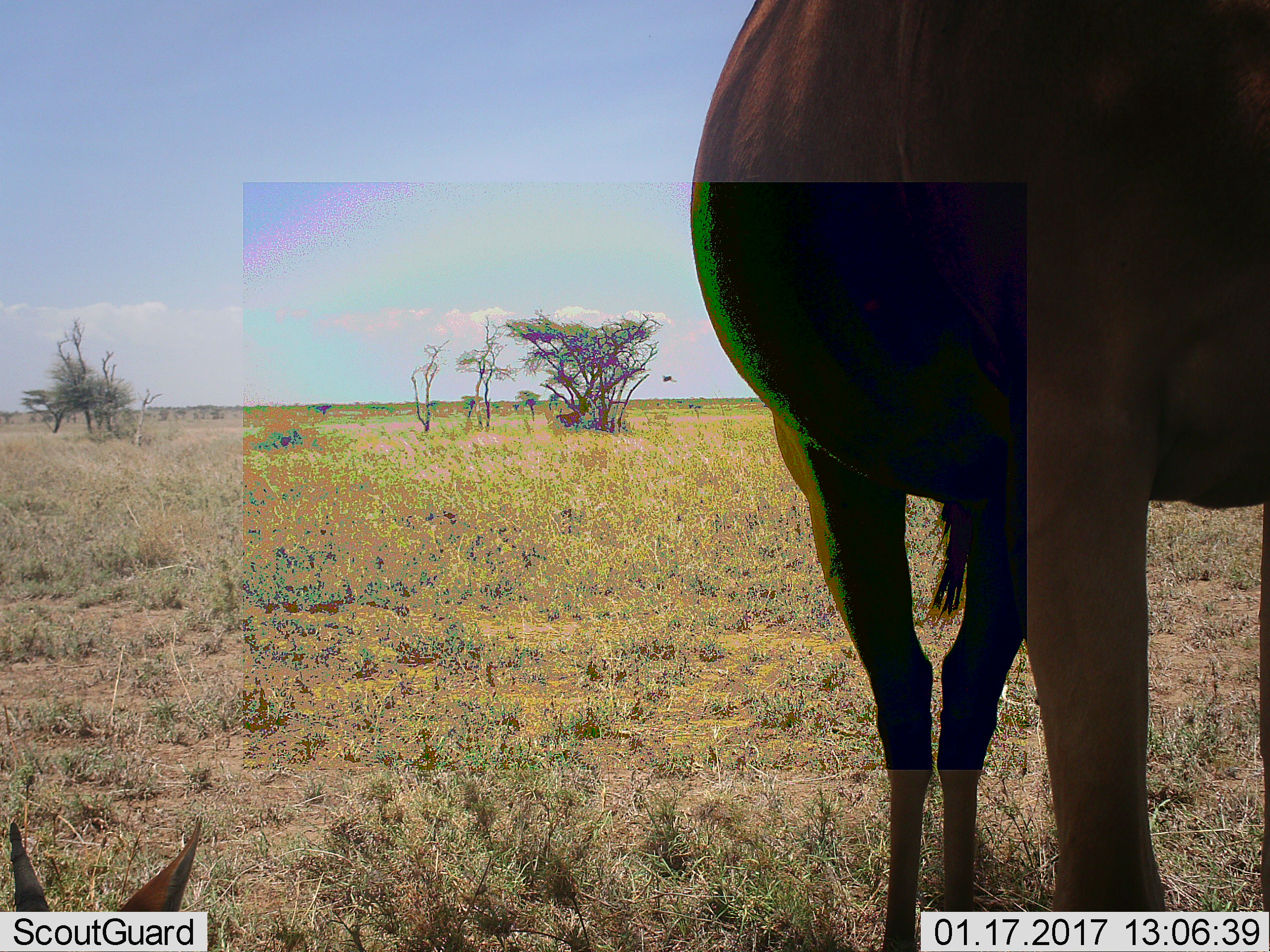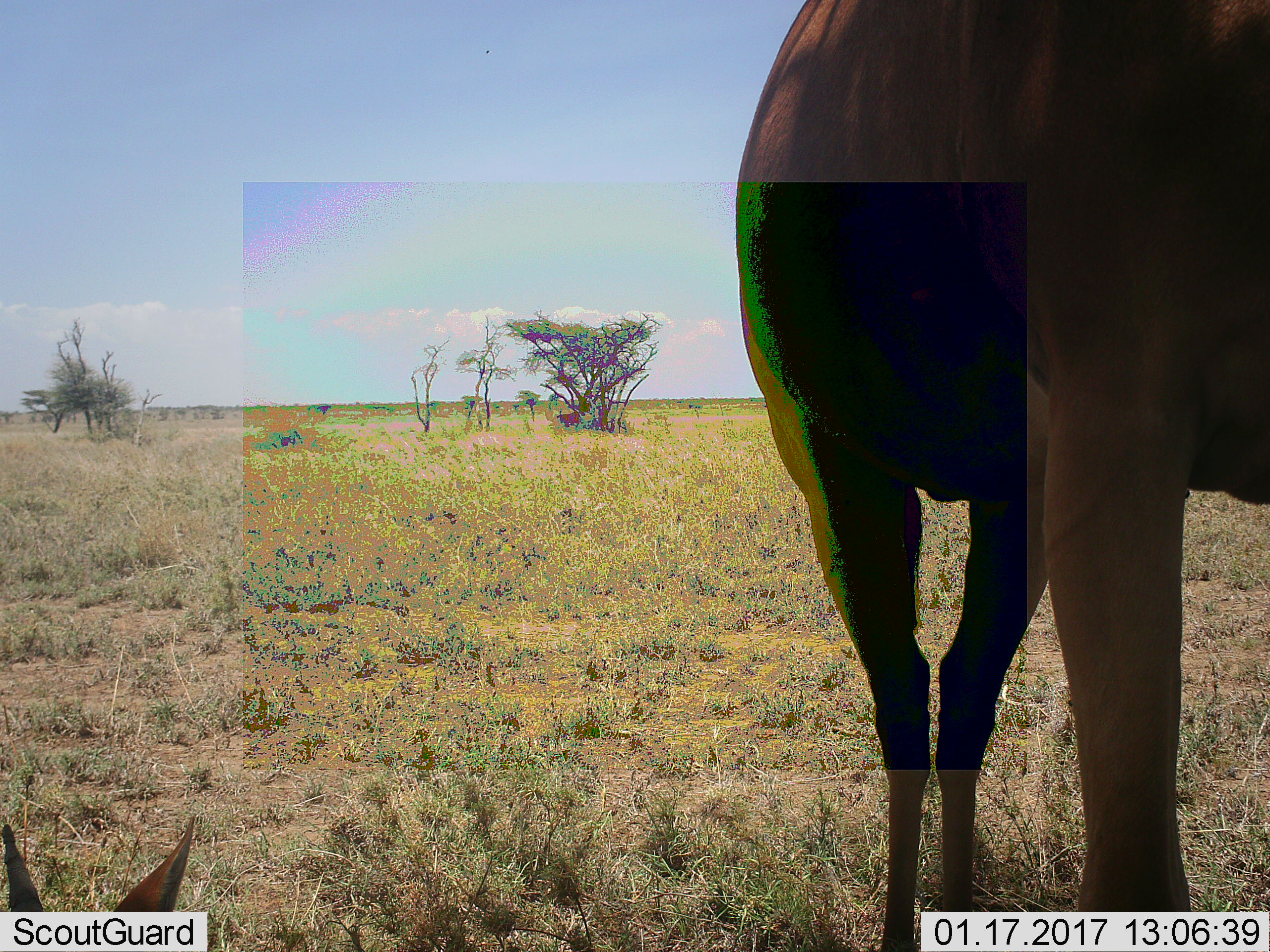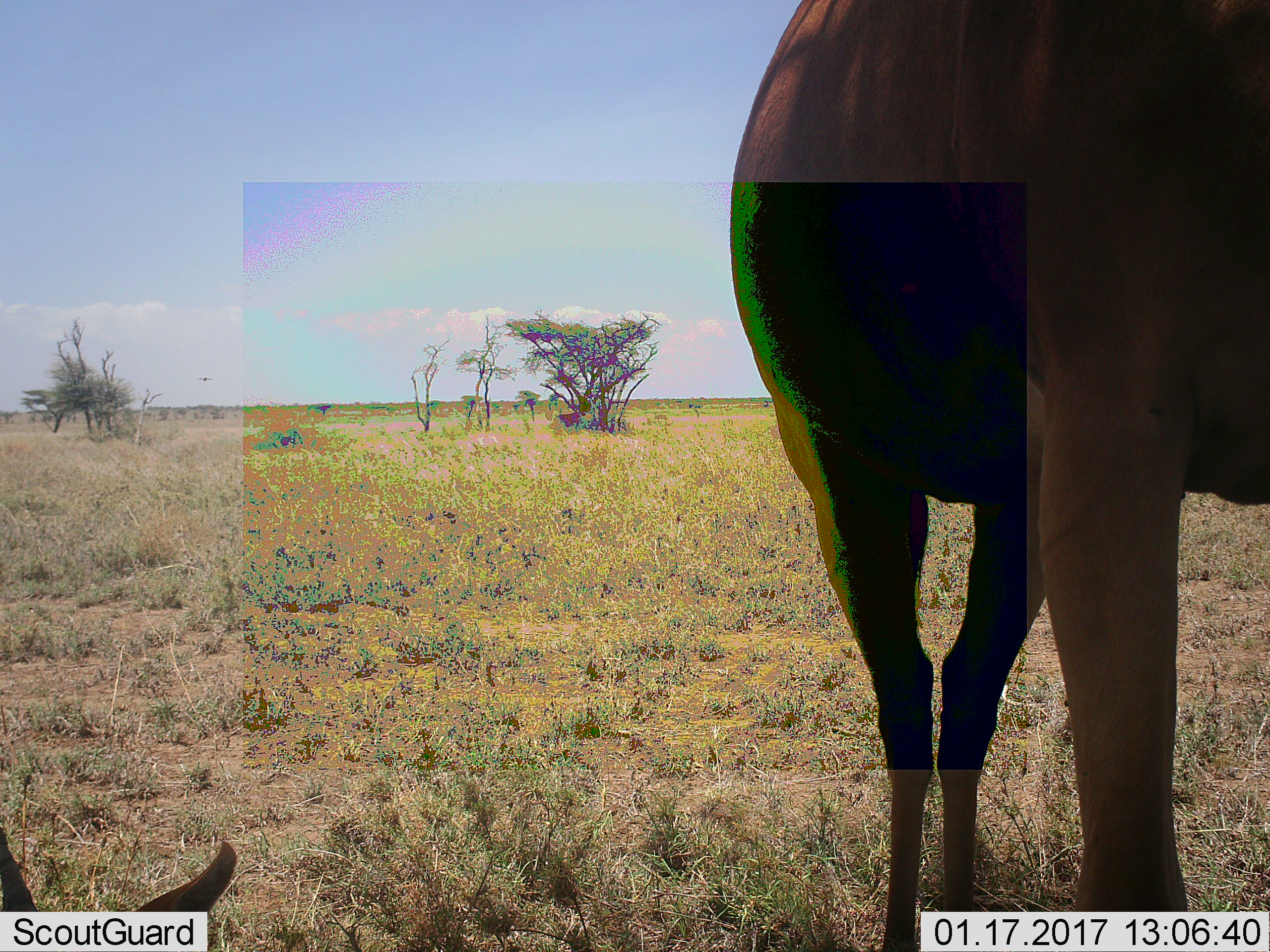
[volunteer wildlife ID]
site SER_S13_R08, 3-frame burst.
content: unidentified animal